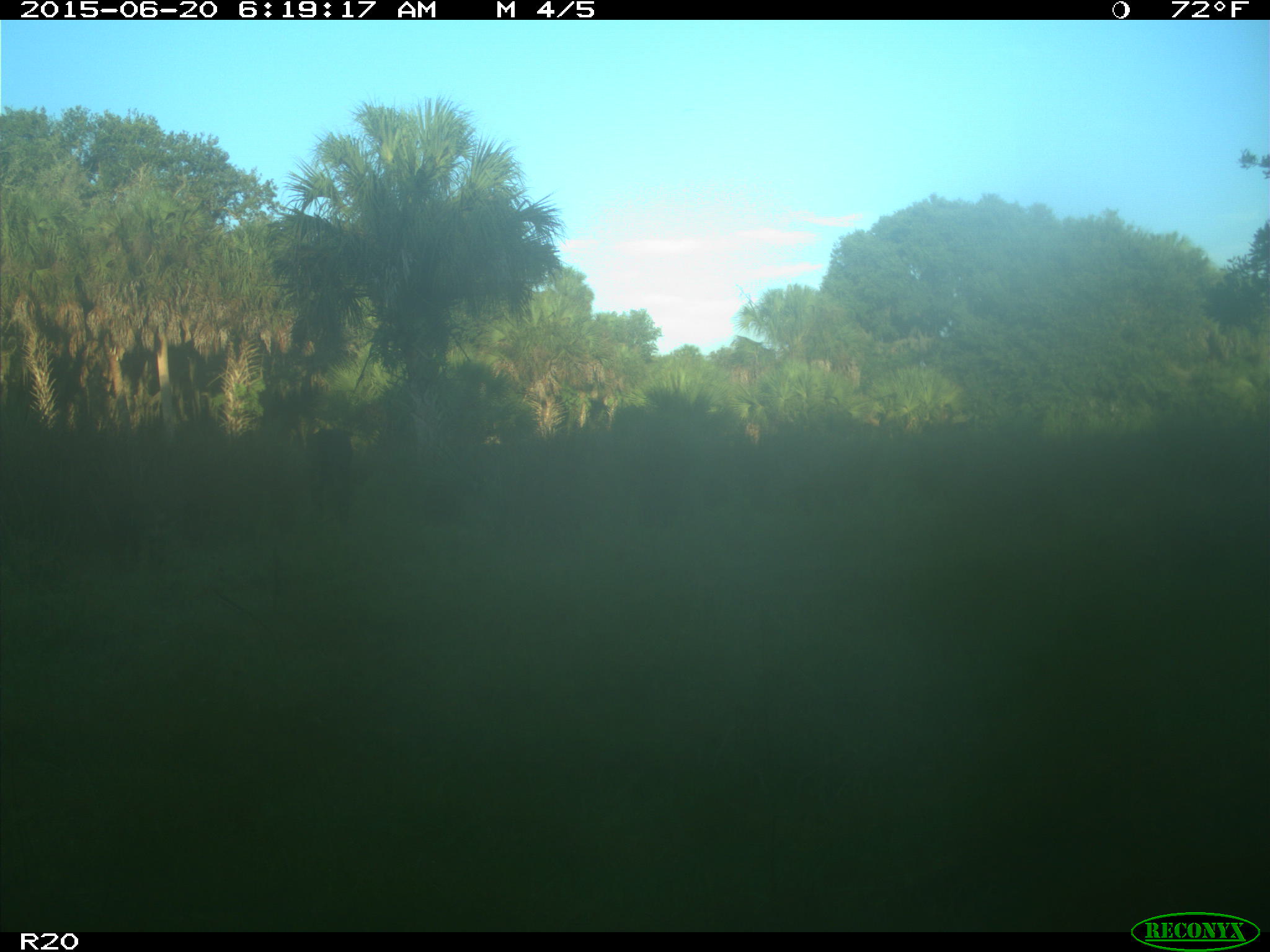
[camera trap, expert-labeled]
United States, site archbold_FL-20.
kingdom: Animalia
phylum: Chordata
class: Mammalia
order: Artiodactyla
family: Bovidae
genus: Bos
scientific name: Bos taurus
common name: domestic cow